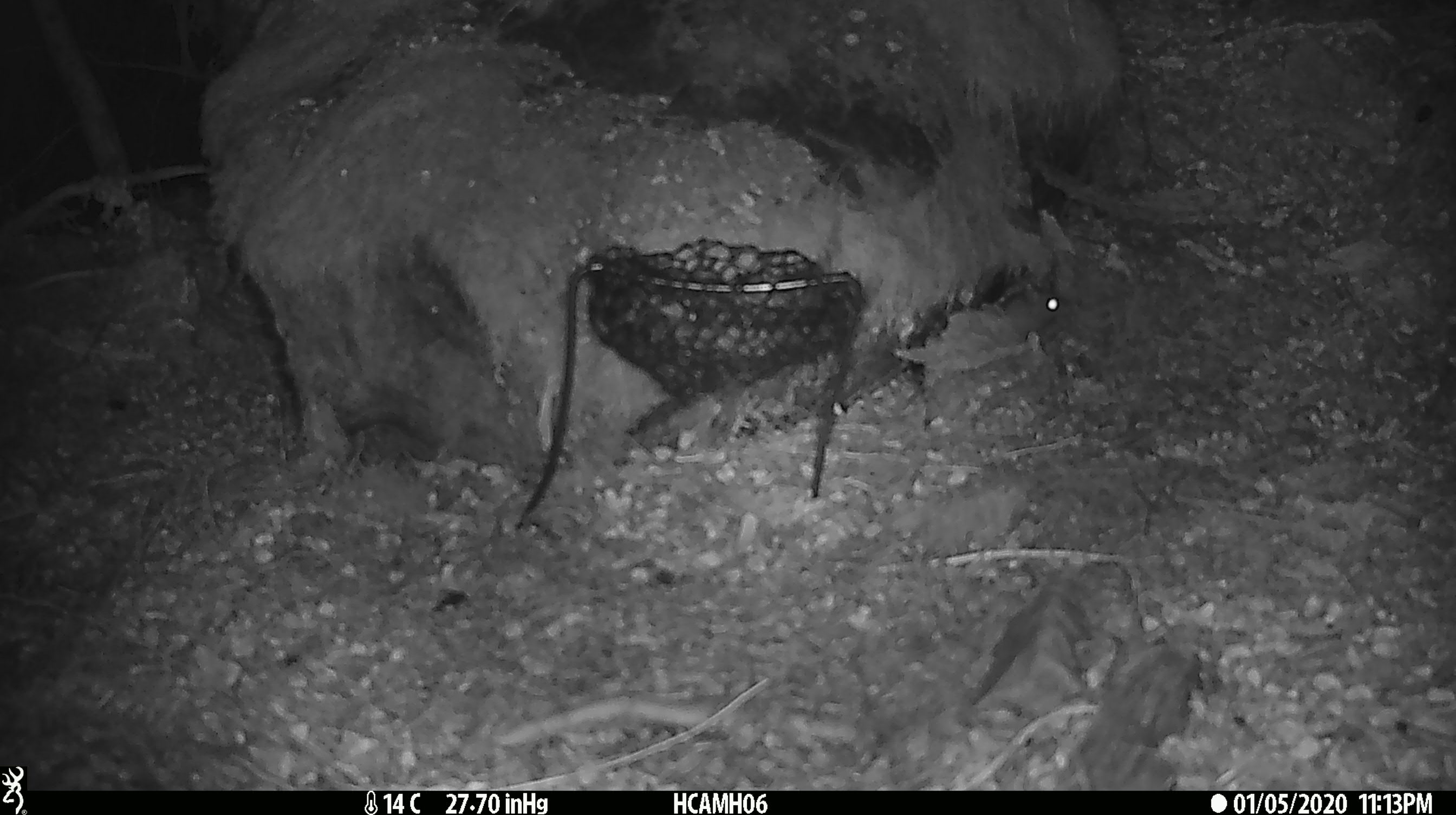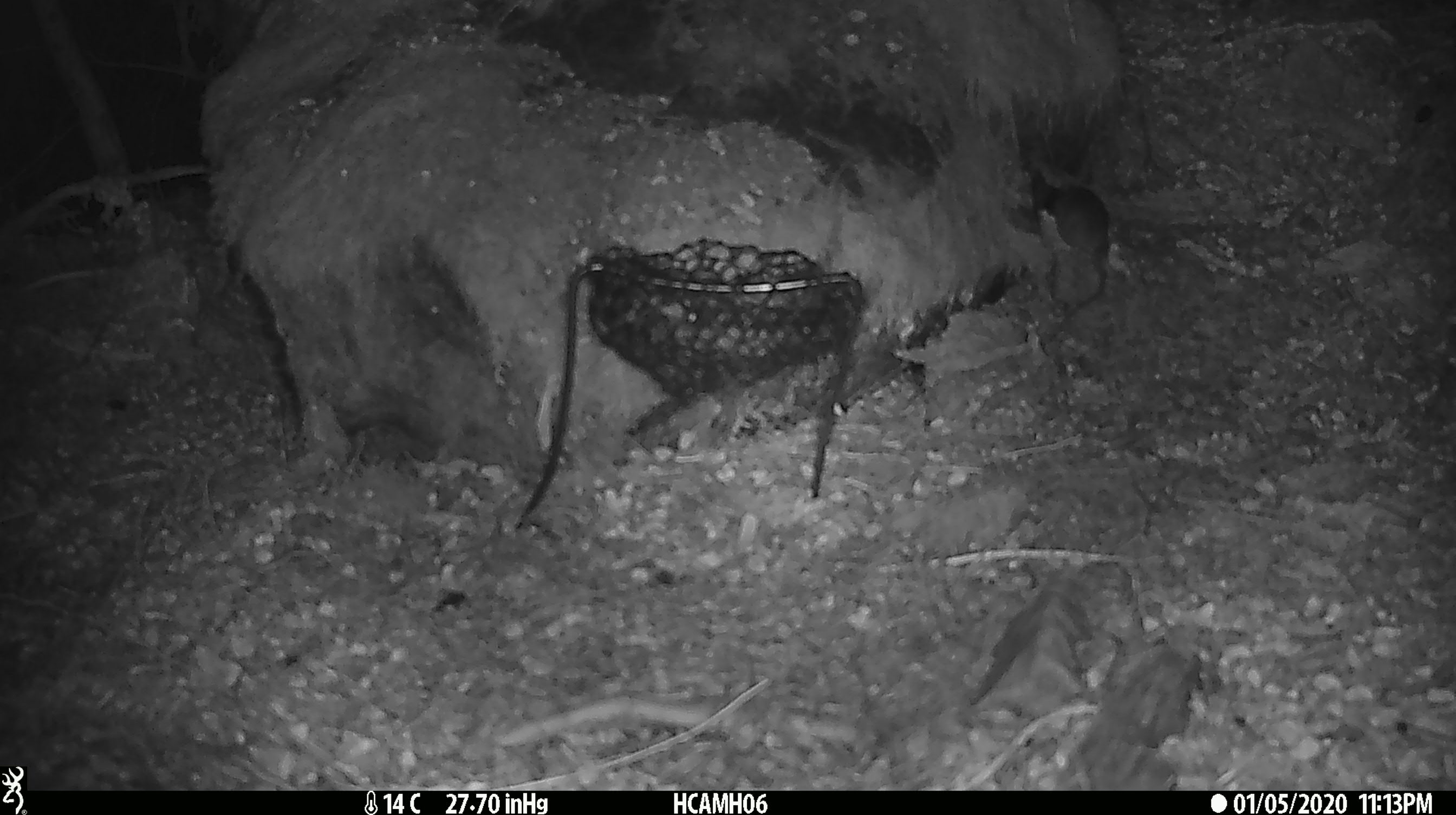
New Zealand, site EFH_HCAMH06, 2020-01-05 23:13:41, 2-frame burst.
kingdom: Animalia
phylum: Chordata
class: Mammalia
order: Rodentia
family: Muridae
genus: Mus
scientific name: Mus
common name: mouse